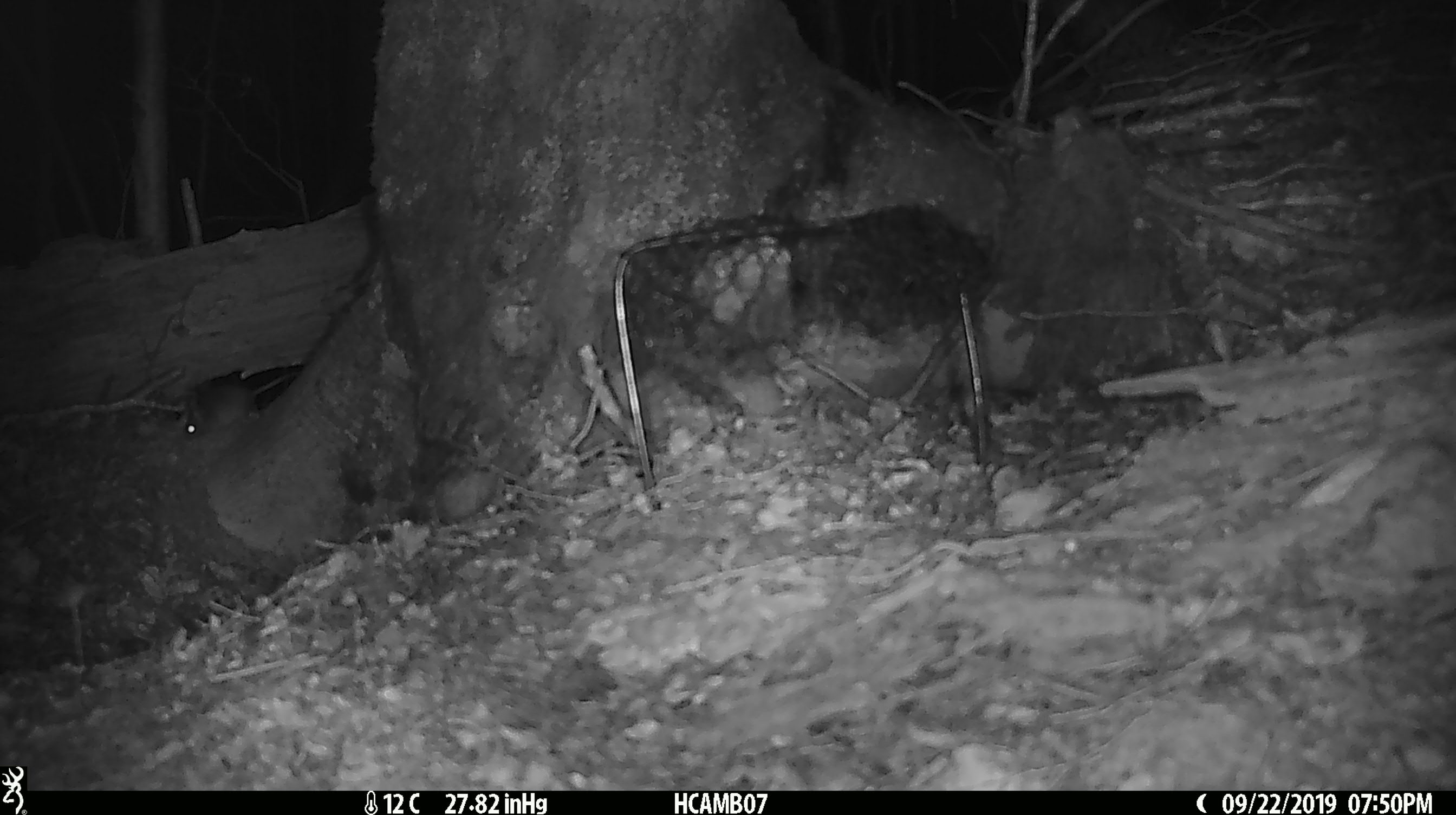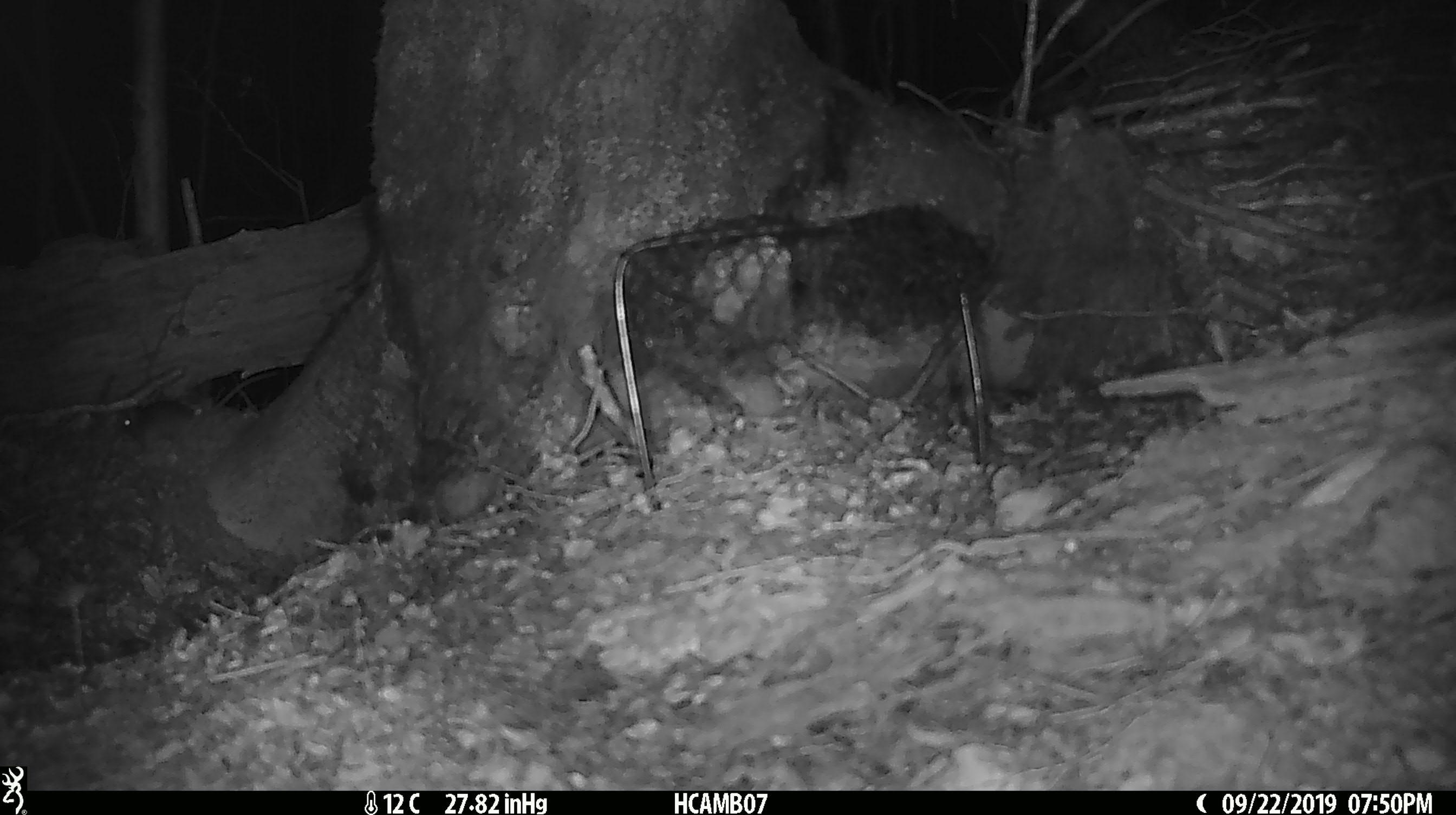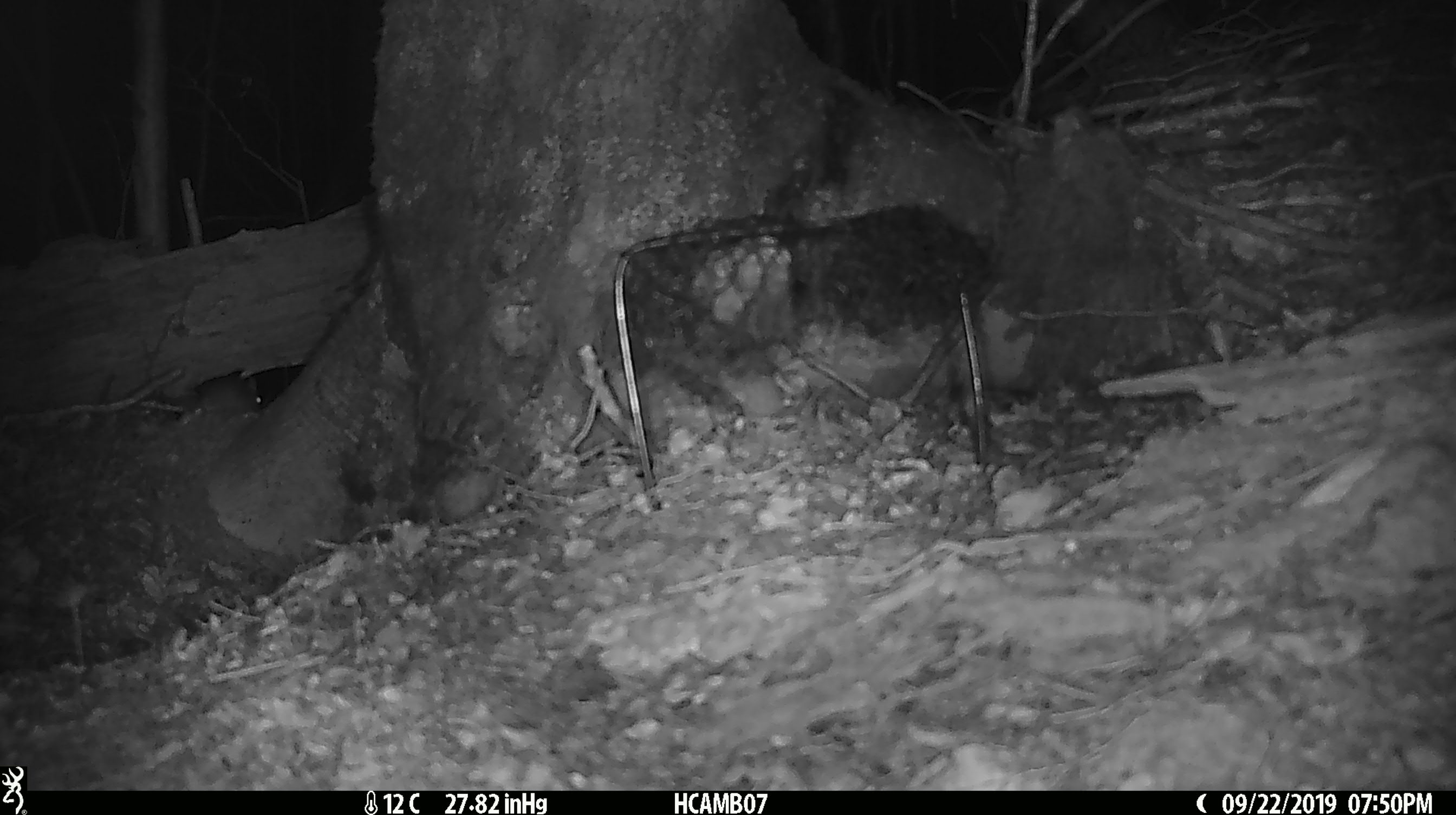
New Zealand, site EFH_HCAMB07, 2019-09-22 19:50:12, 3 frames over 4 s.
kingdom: Animalia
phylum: Chordata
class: Mammalia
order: Rodentia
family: Muridae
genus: Mus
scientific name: Mus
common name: mouse